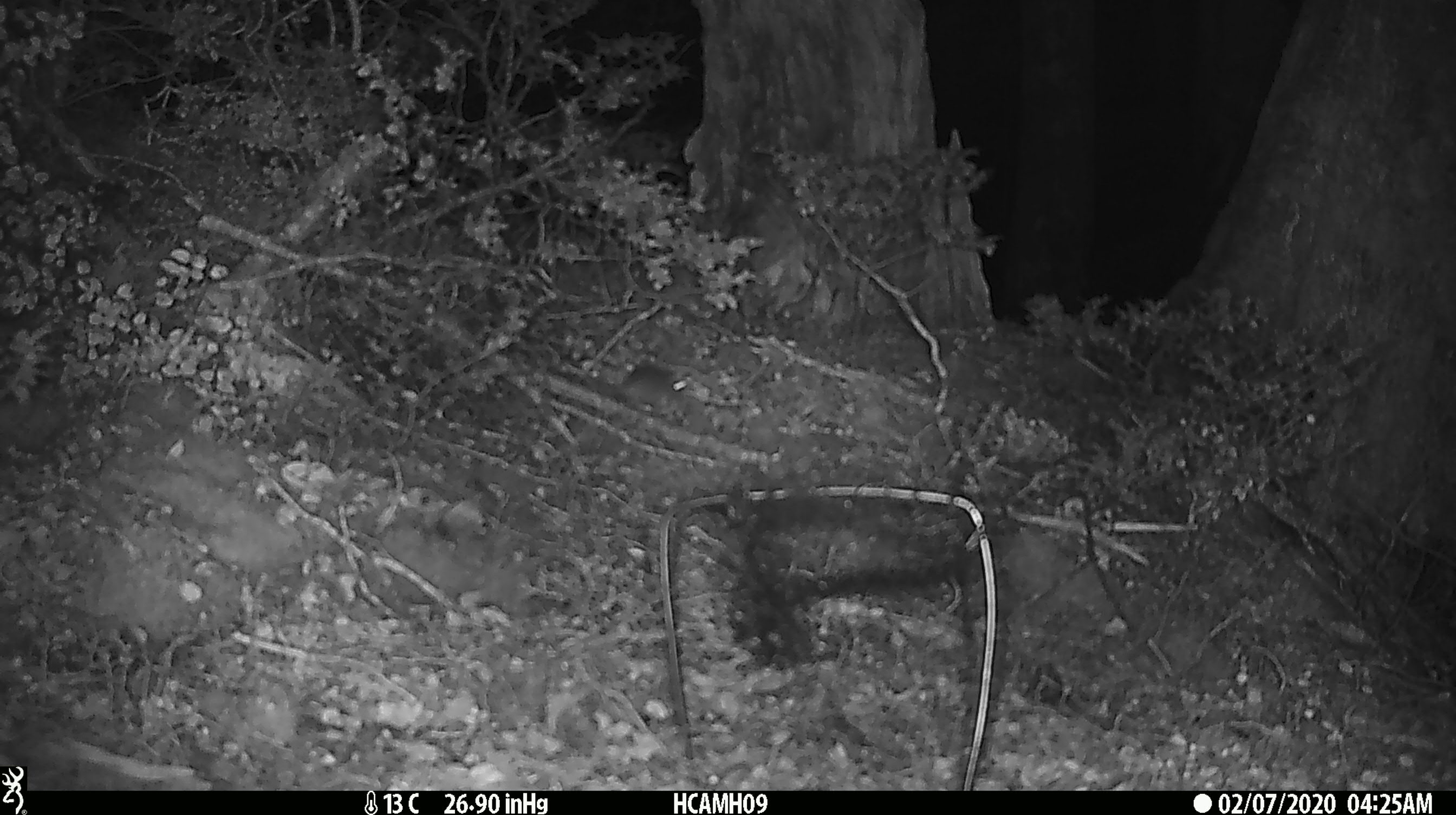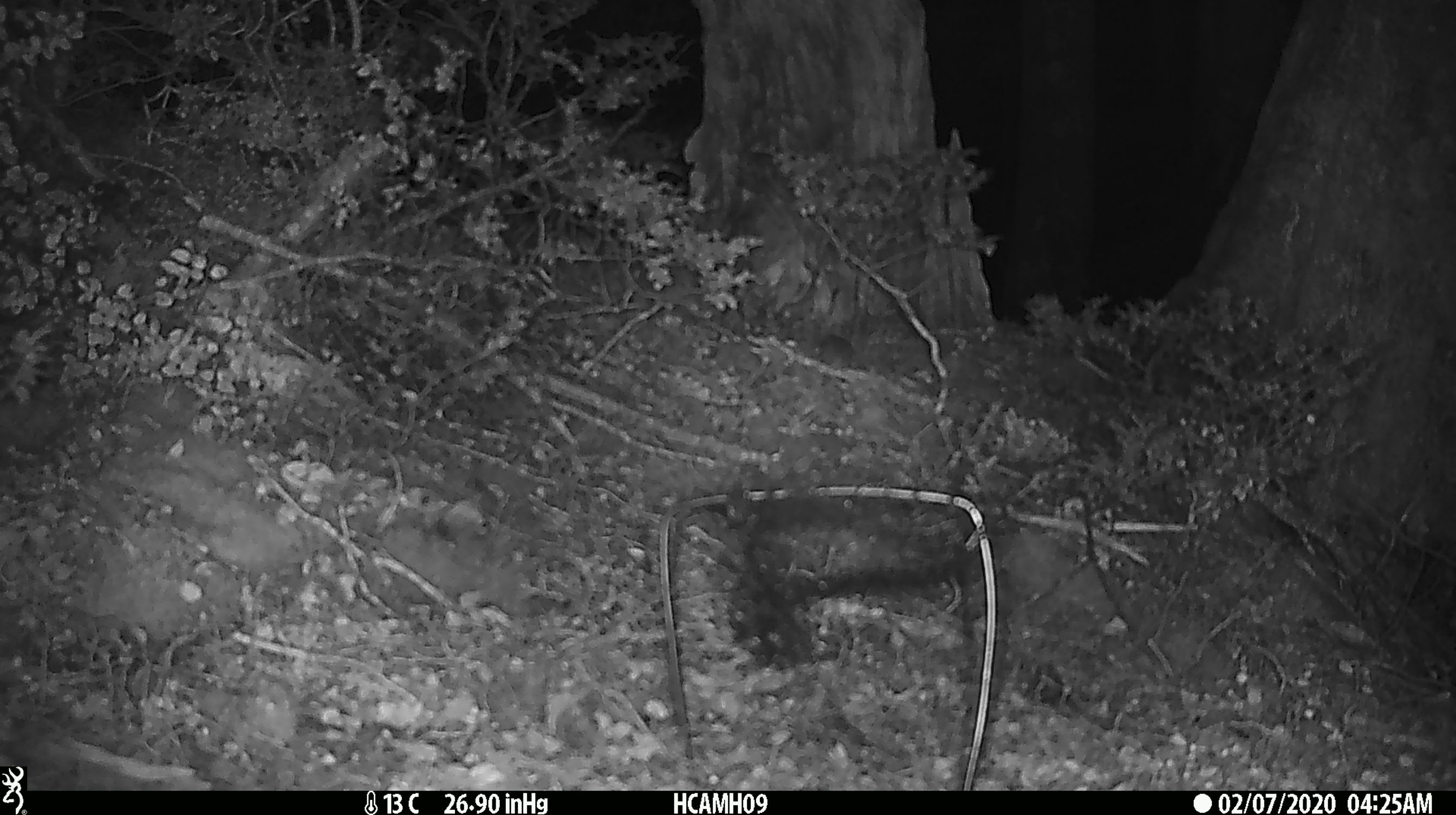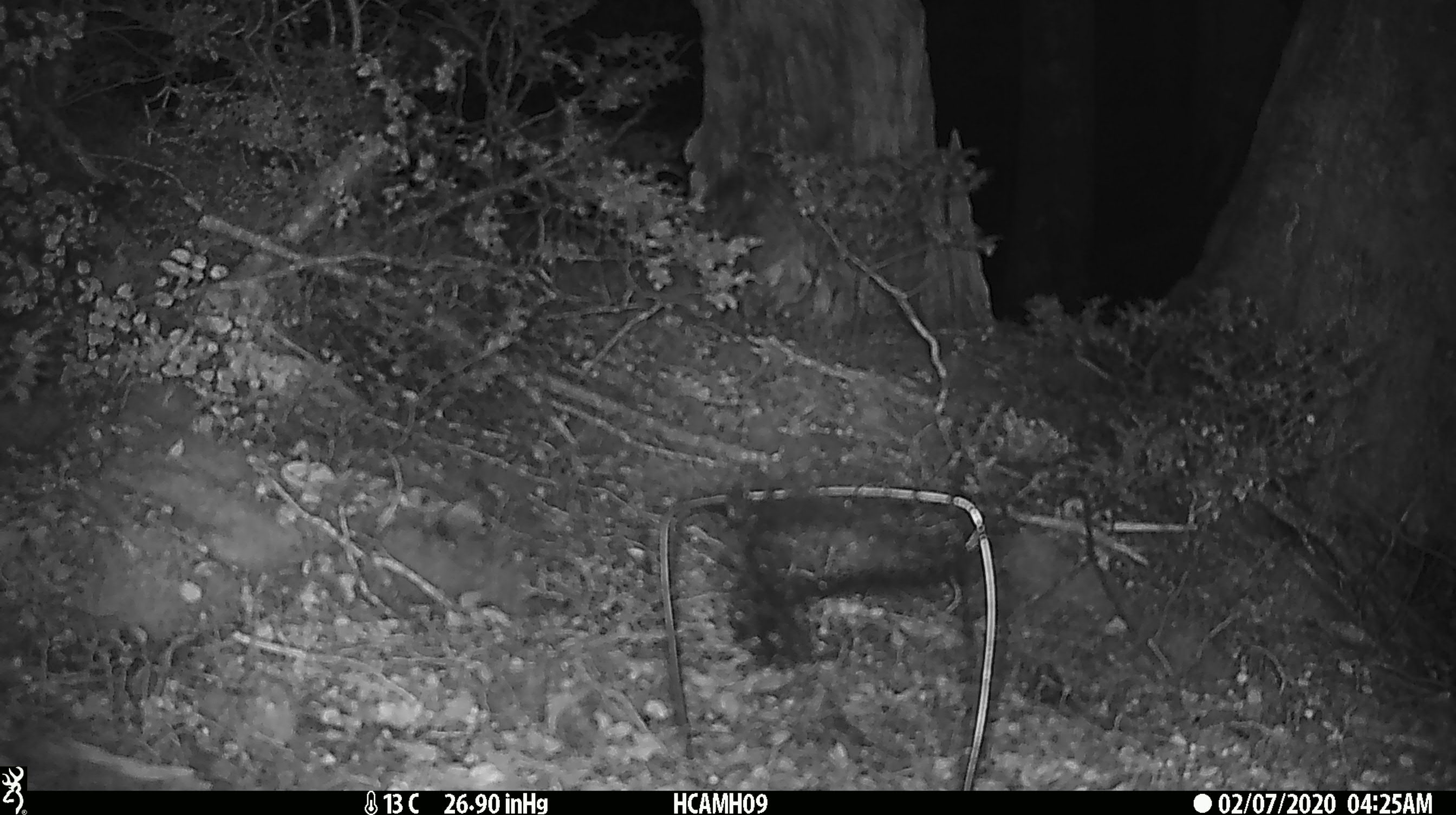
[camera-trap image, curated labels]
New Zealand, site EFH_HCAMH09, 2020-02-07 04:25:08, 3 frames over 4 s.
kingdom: Animalia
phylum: Chordata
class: Mammalia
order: Rodentia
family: Muridae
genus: Mus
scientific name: Mus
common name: mouse